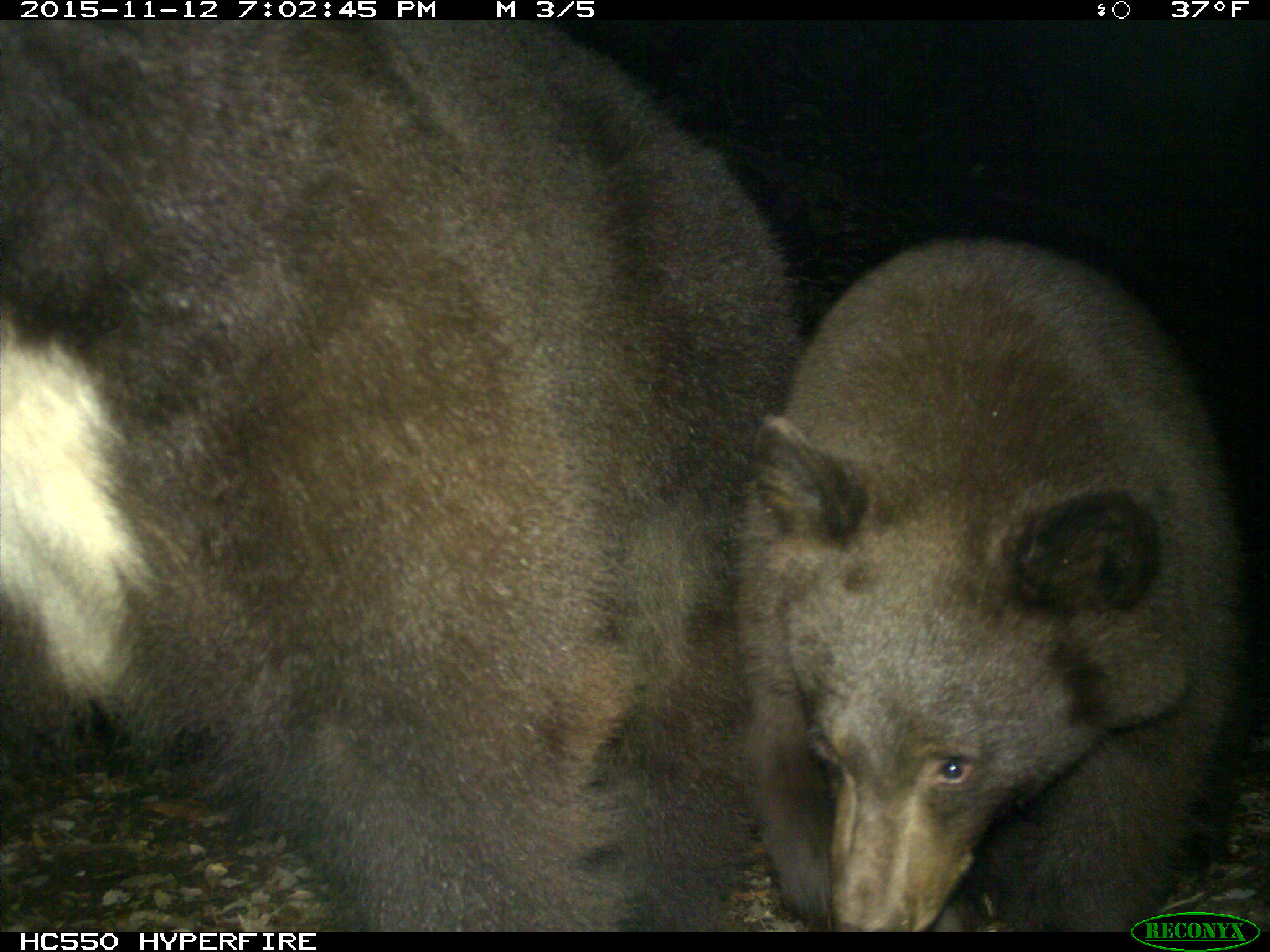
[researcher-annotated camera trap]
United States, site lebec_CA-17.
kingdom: Animalia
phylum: Chordata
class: Mammalia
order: Carnivora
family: Ursidae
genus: Ursus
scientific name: Ursus americanus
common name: american black bear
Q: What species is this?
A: Ursus americanus (american black bear).